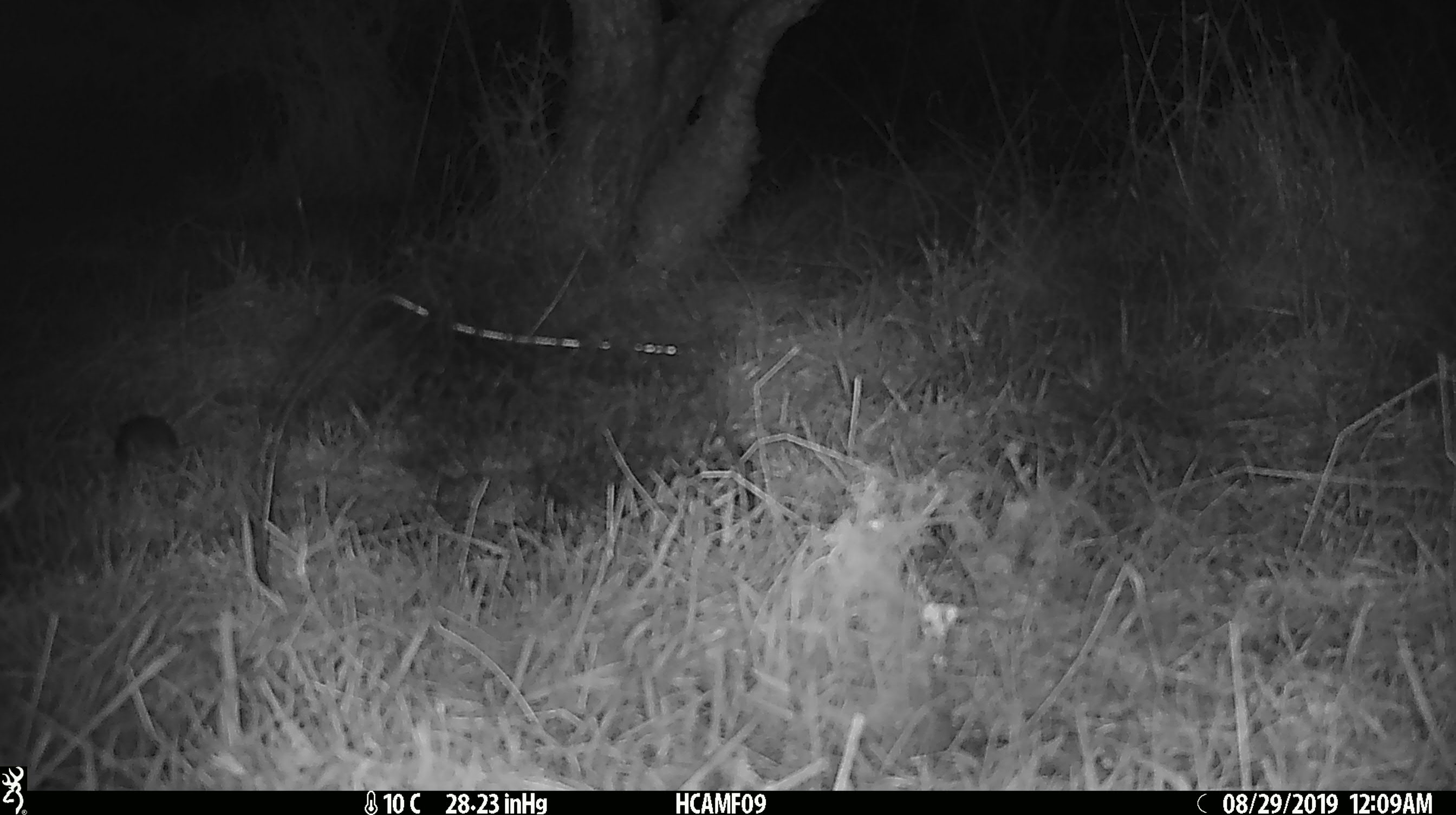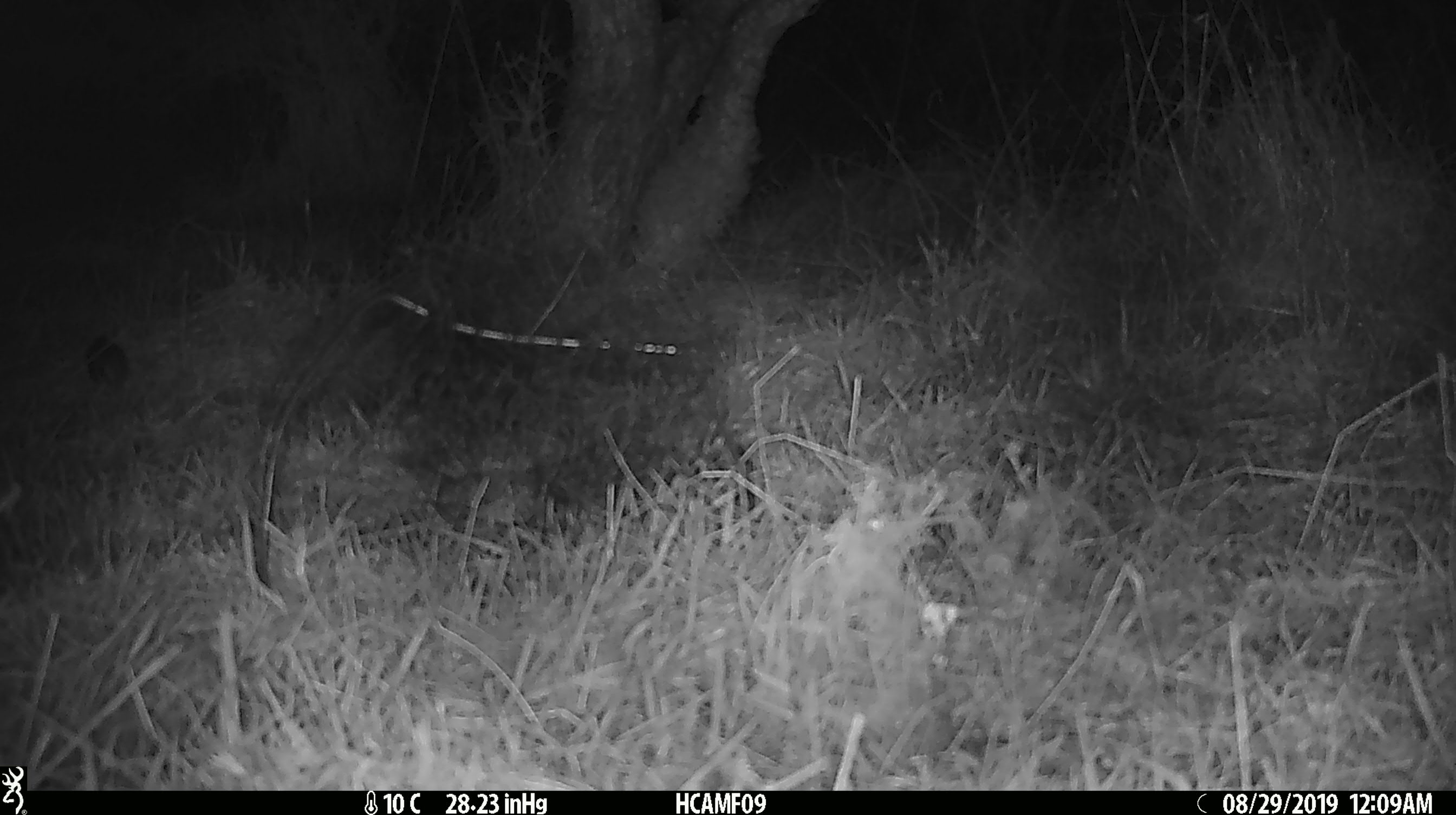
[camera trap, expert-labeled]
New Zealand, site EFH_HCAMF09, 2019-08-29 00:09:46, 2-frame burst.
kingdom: Animalia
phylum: Chordata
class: Mammalia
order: Rodentia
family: Muridae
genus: Mus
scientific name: Mus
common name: mouse